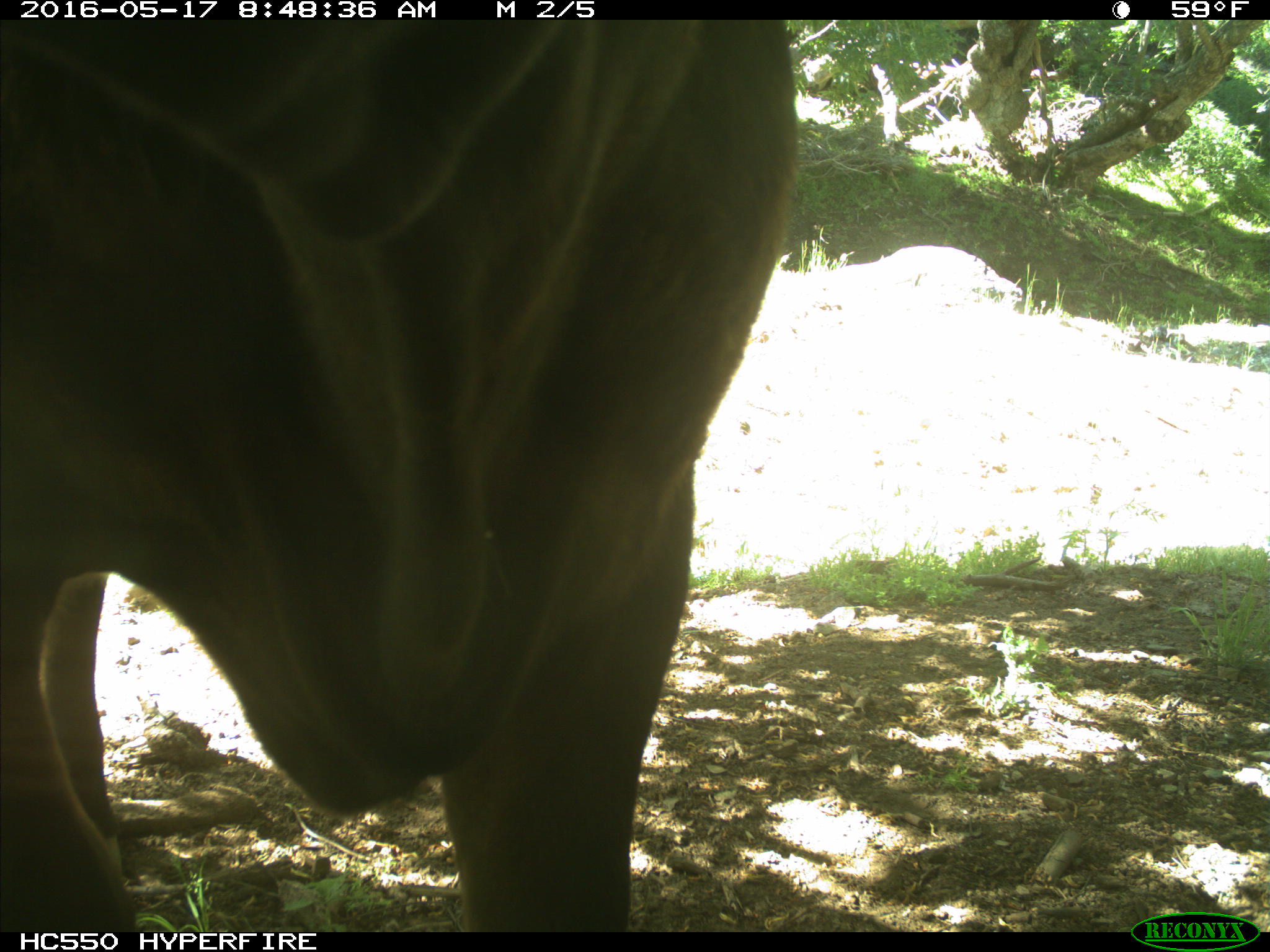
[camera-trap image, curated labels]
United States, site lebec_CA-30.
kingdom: Animalia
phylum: Chordata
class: Mammalia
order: Artiodactyla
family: Bovidae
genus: Bos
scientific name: Bos taurus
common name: domestic cow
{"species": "Bos taurus (domestic cow)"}